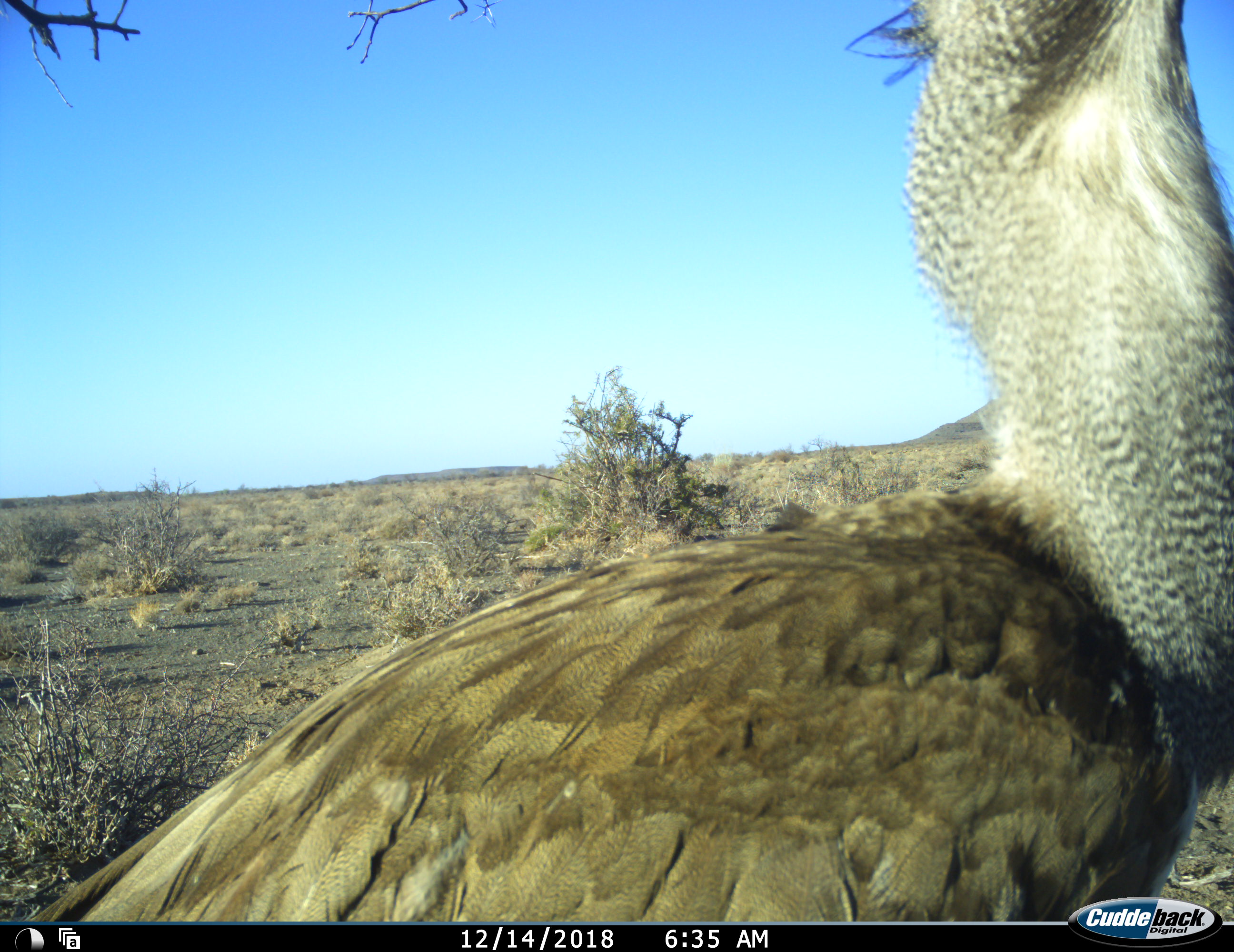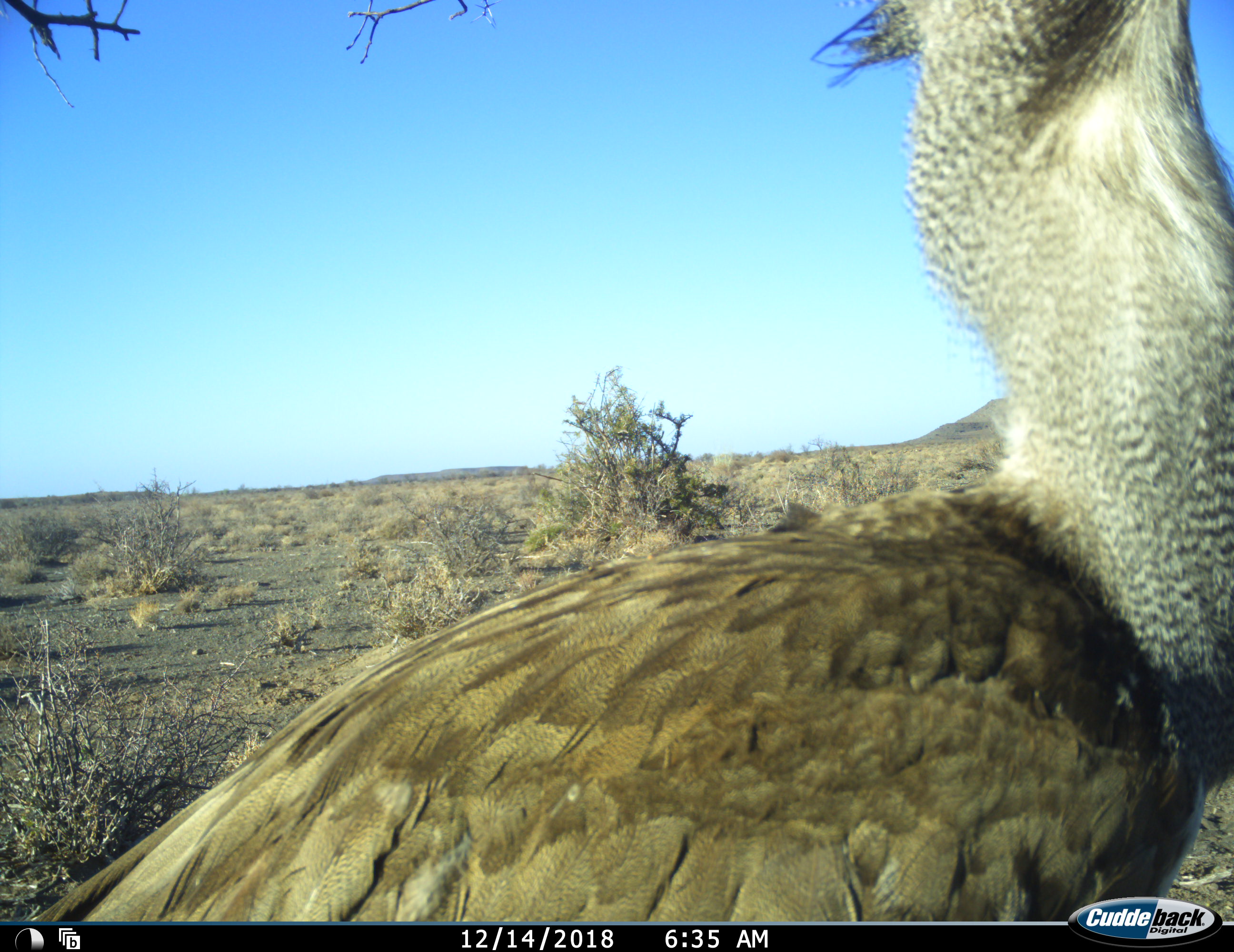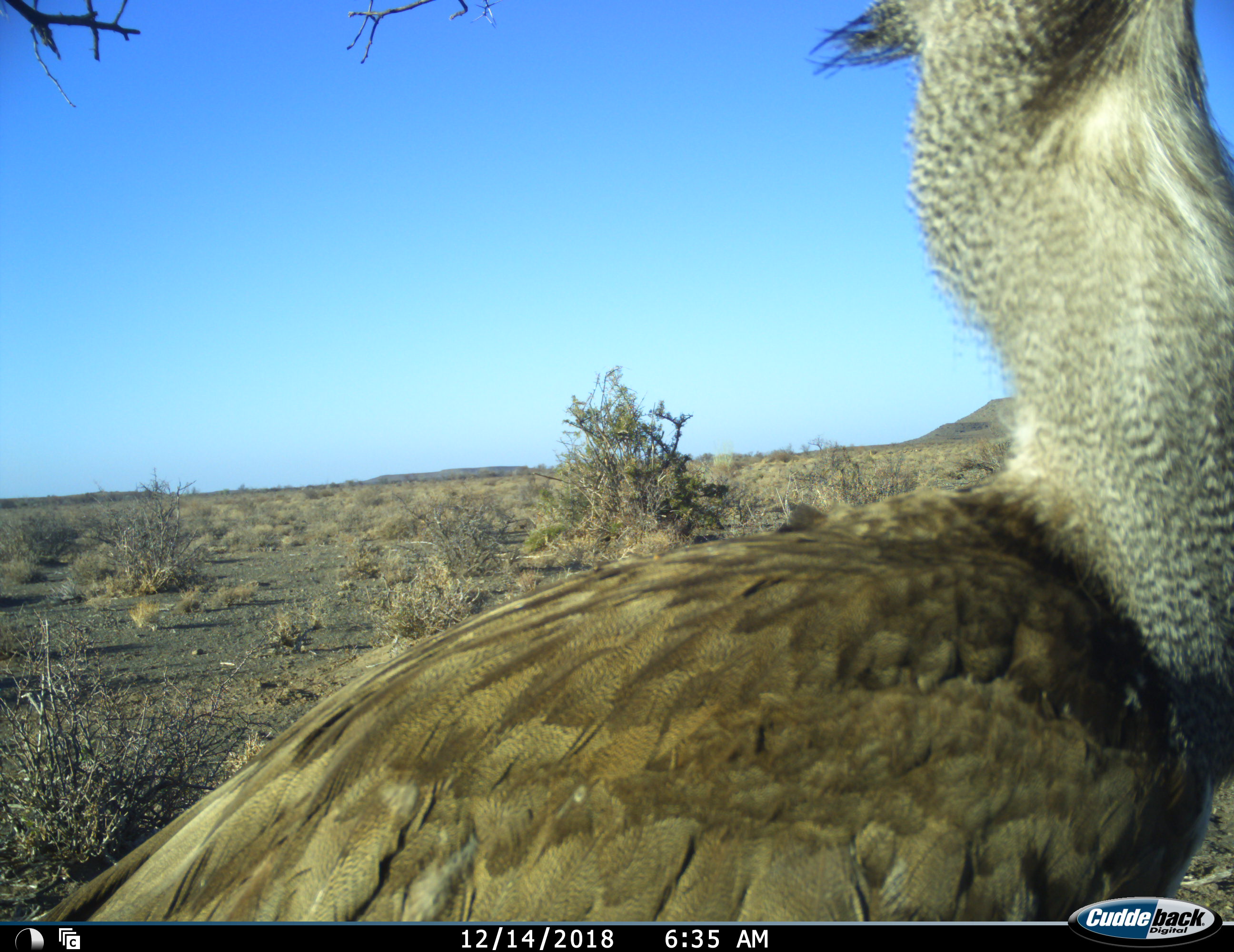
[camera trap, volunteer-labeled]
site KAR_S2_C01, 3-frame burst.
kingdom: Animalia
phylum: Chordata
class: Aves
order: Otidiformes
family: Otididae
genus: Ardeotis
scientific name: Ardeotis kori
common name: kori bustard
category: bustardkori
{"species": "bustardkori (kori bustard) (Ardeotis kori)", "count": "1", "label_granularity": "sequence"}